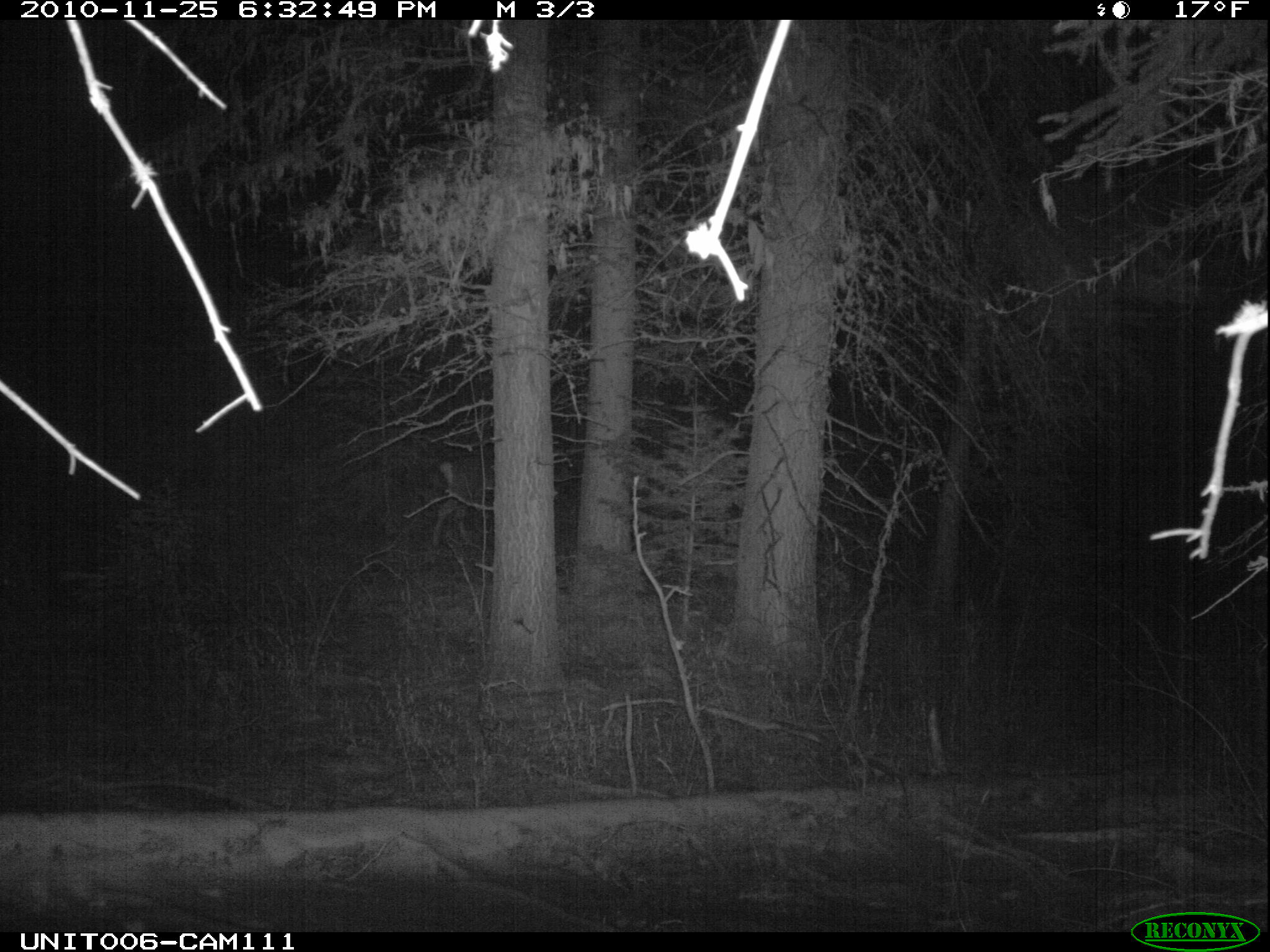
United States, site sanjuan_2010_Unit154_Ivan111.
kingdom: Animalia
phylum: Chordata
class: Mammalia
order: Artiodactyla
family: Cervidae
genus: Cervus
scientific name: Cervus elaphus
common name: red deer